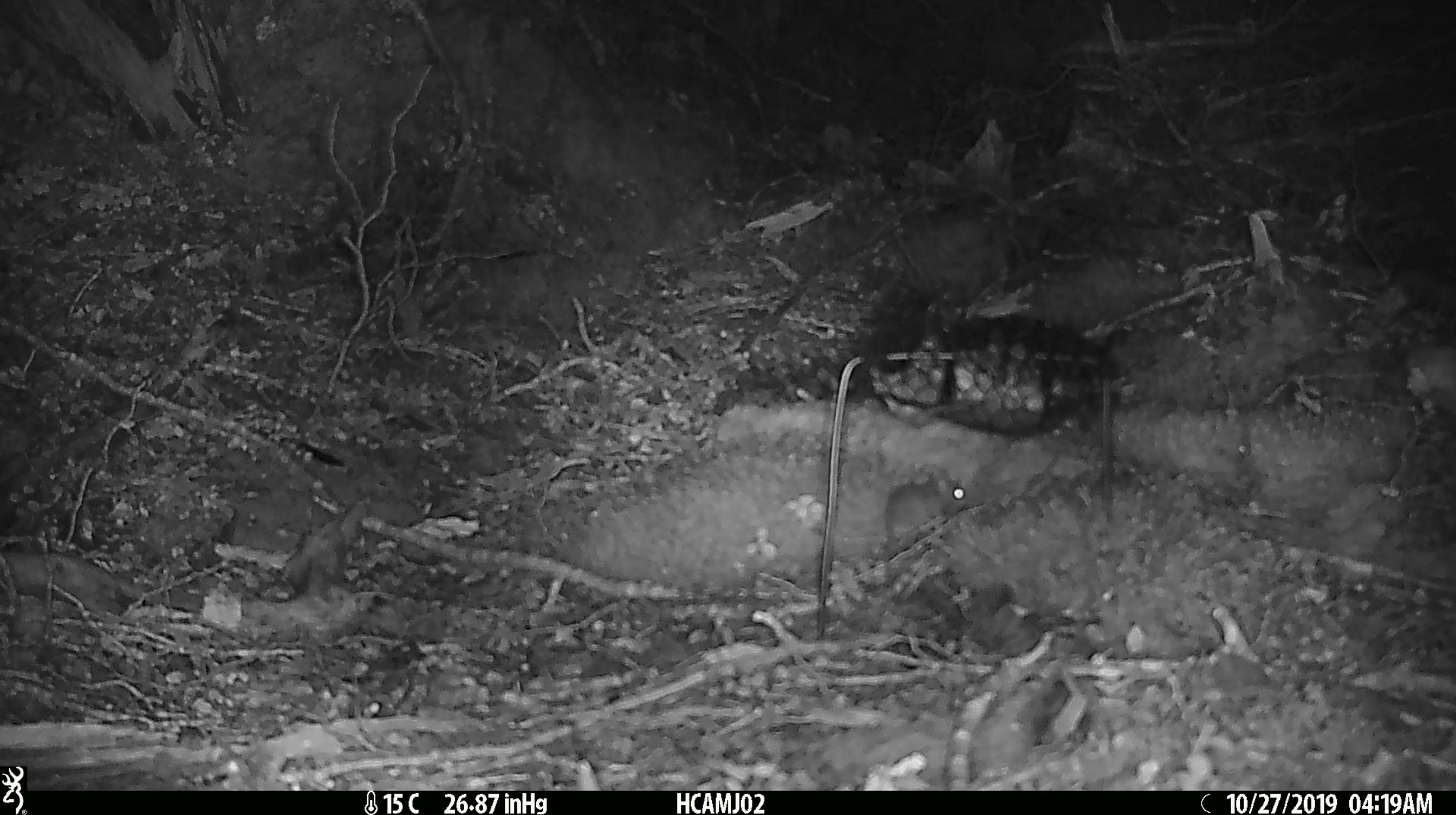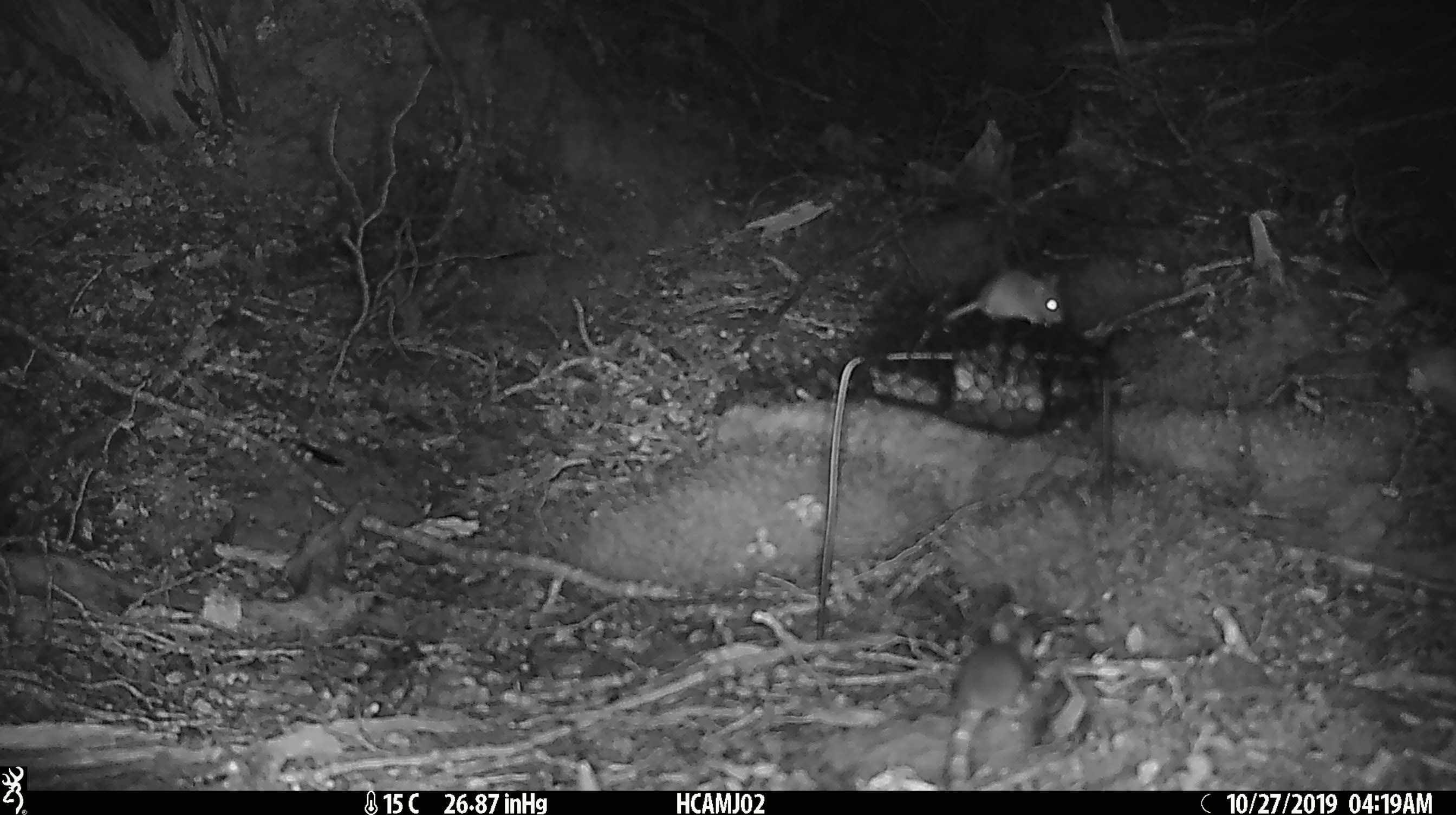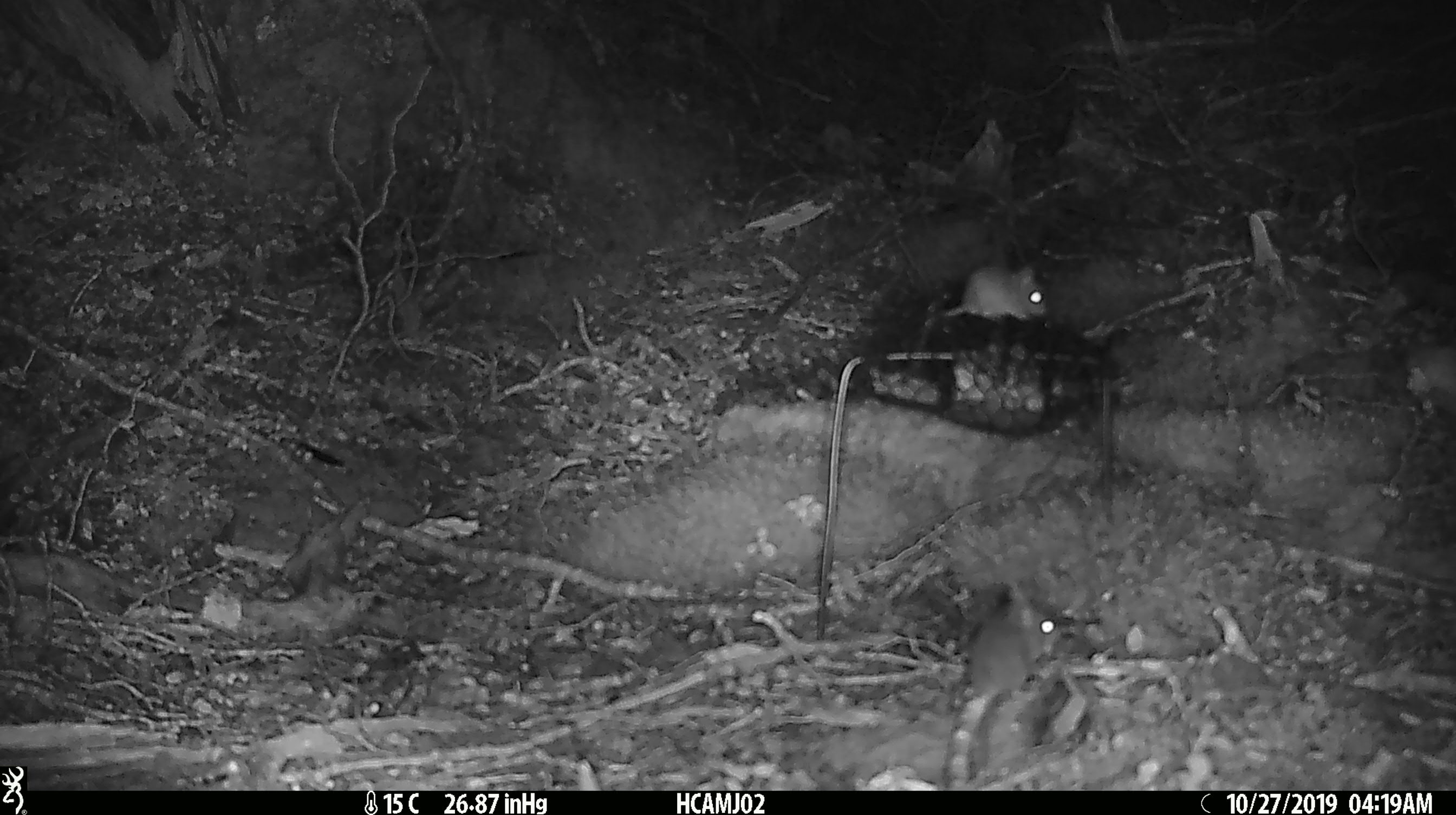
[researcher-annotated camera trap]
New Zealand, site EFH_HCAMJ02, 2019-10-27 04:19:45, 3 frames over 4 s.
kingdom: Animalia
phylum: Chordata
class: Mammalia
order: Rodentia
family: Muridae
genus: Mus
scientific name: Mus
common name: mouse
Mouse (Mus).